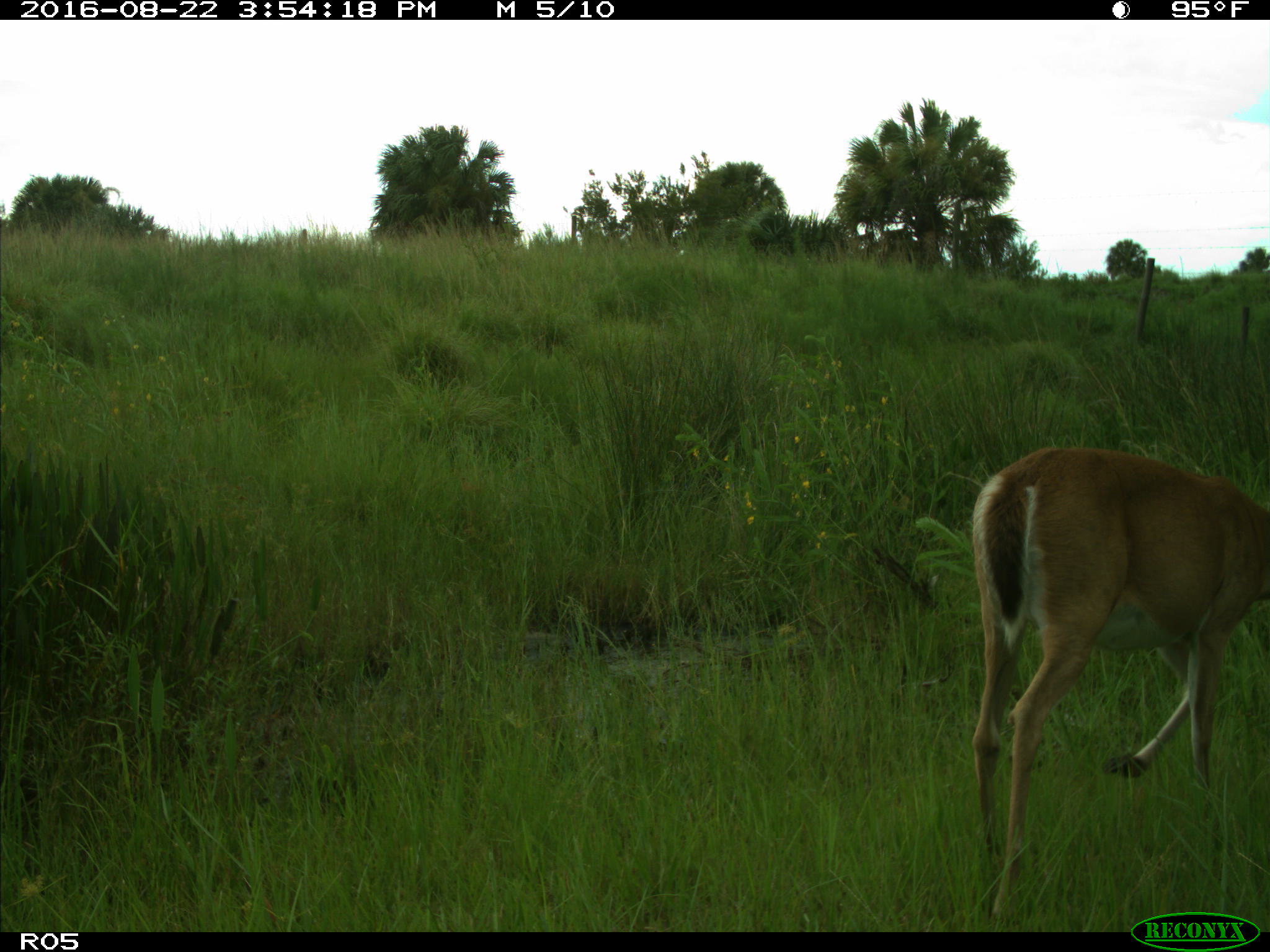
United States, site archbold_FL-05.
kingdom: Animalia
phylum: Chordata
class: Mammalia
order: Artiodactyla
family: Cervidae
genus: Odocoileus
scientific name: Odocoileus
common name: deer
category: unidentified deer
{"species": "unidentified deer (deer) (Odocoileus)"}